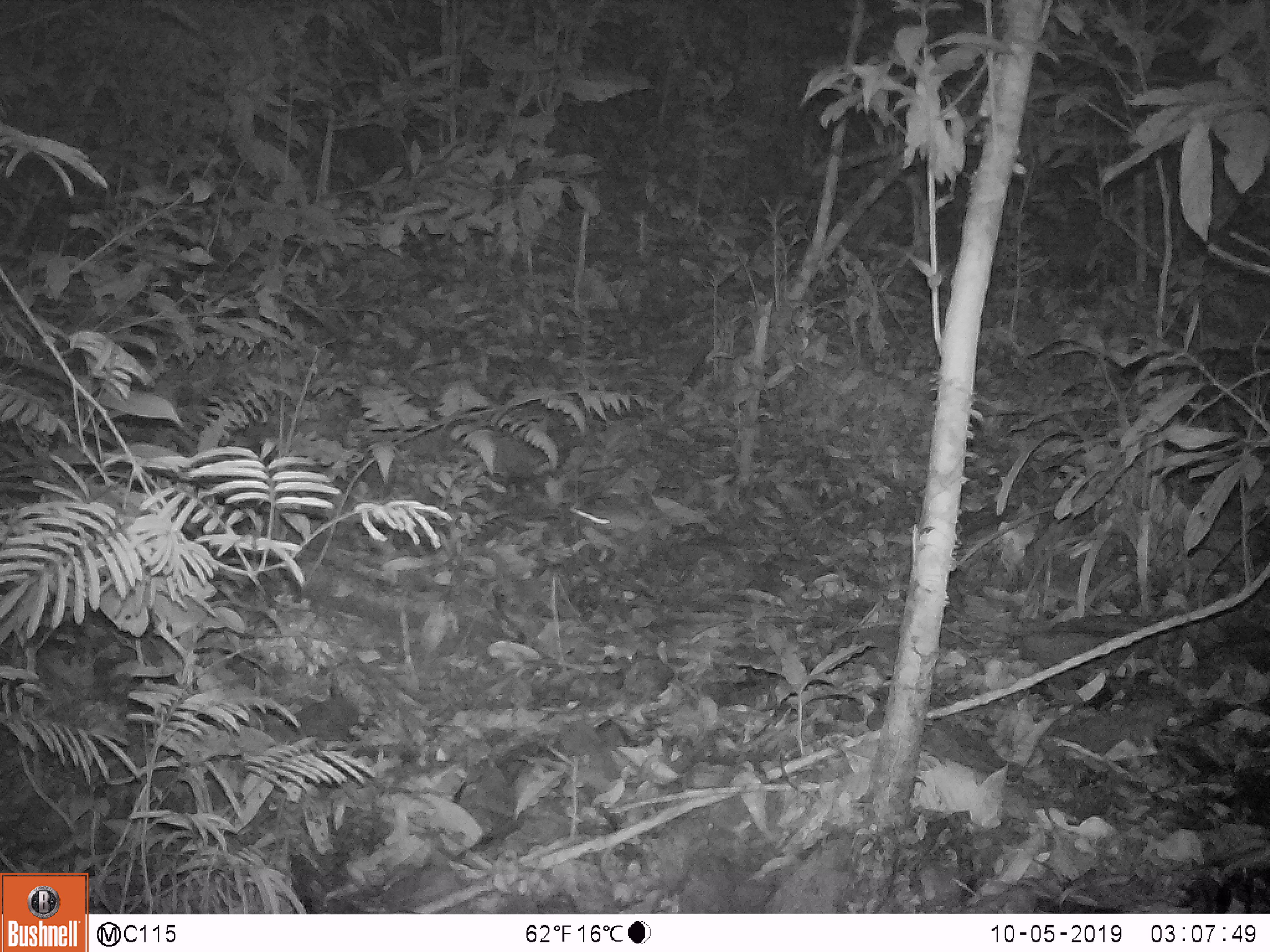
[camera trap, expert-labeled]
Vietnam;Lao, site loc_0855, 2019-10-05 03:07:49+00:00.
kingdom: Animalia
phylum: Chordata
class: Mammalia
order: Rodentia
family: Muridae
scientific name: Muridae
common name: old-world mice and rats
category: unidentified murid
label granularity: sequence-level